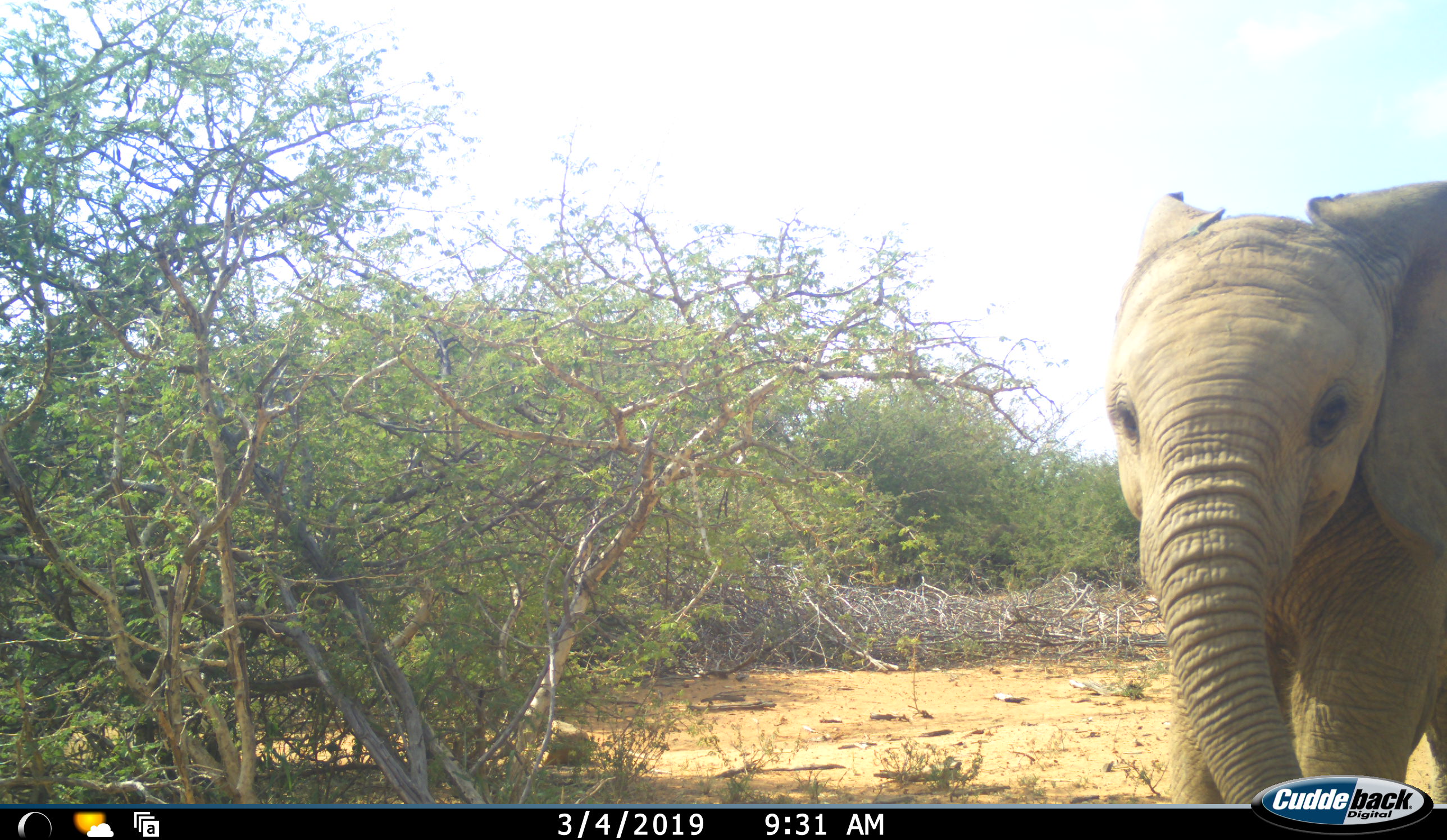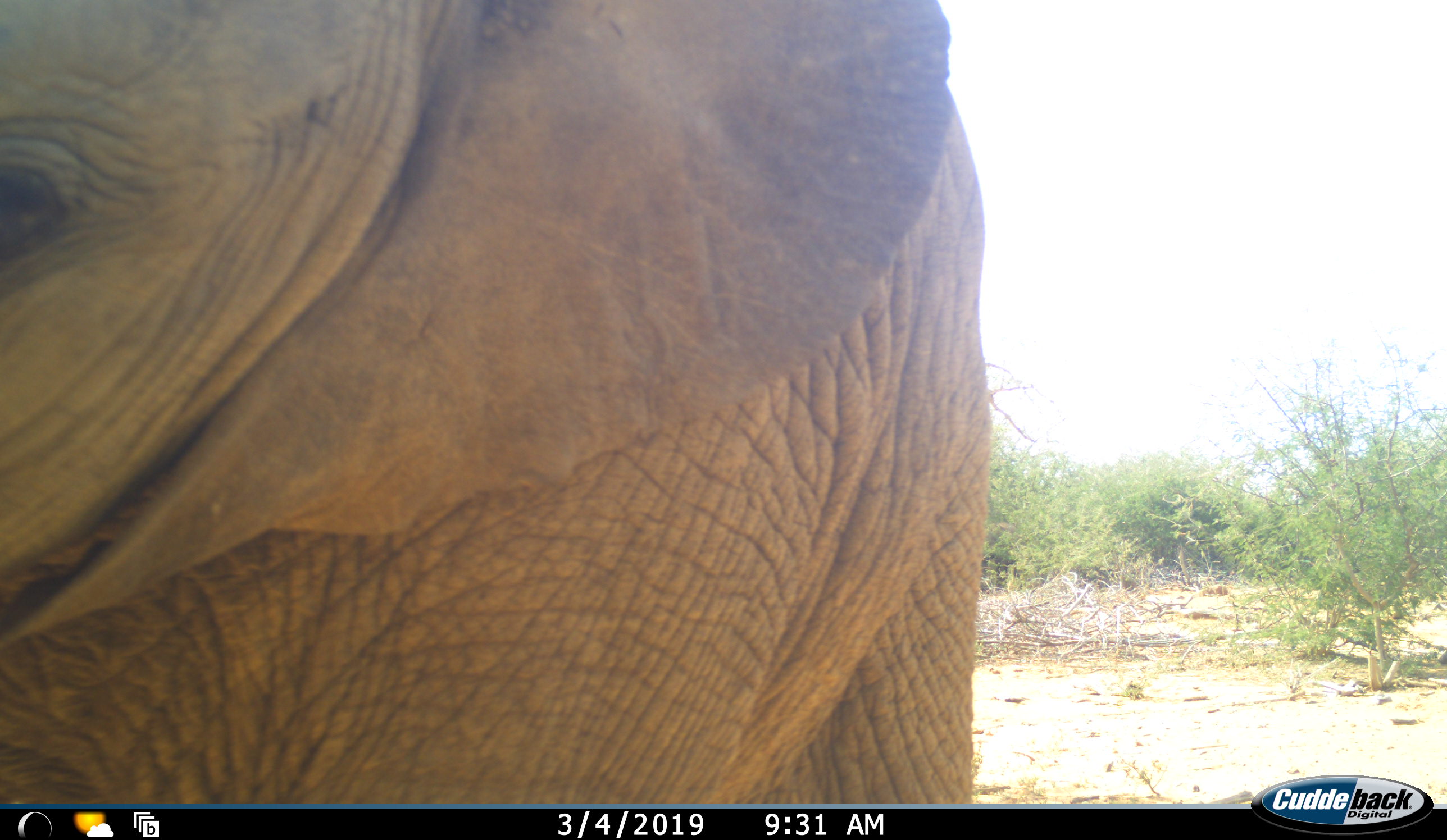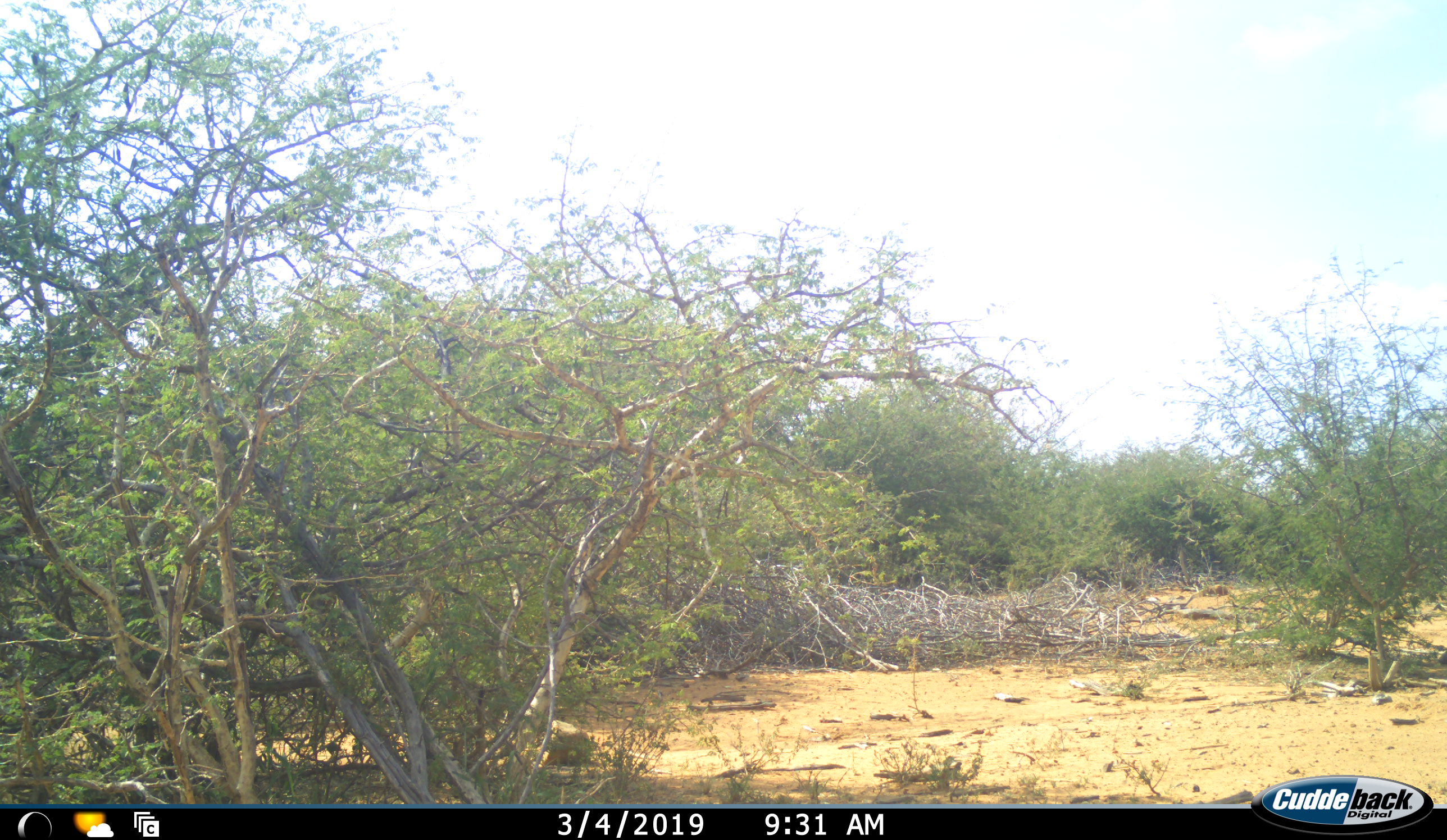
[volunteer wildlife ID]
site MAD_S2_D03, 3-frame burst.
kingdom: Animalia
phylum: Chordata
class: Mammalia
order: Proboscidea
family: Elephantidae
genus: Loxodonta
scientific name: Loxodonta africana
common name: african bush elephant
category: elephant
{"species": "elephant (african bush elephant) (Loxodonta africana)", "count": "1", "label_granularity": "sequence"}